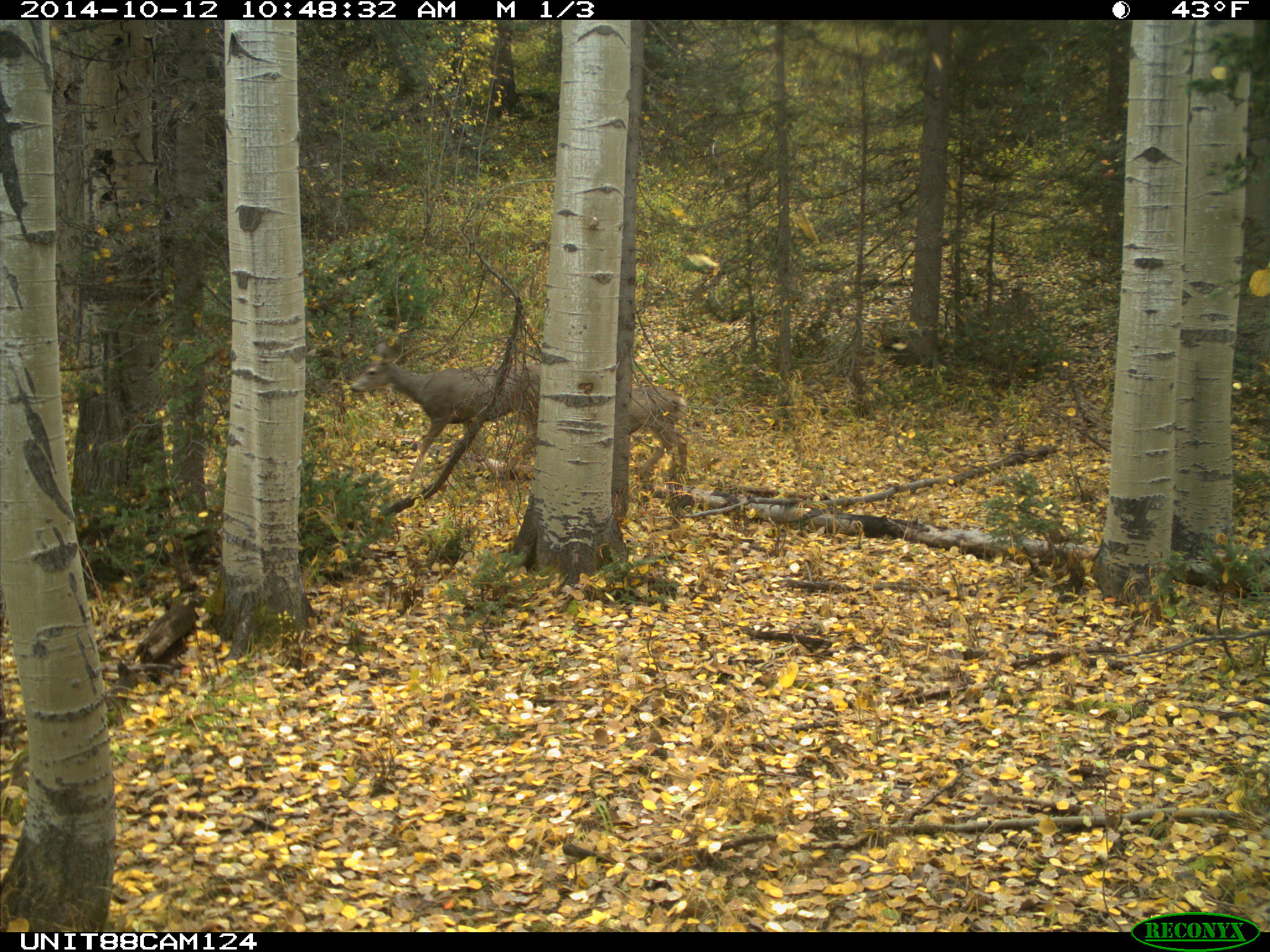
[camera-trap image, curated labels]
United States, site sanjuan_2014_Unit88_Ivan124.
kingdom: Animalia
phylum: Chordata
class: Mammalia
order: Artiodactyla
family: Cervidae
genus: Odocoileus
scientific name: Odocoileus hemionus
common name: mule deer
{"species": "Odocoileus hemionus (mule deer)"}